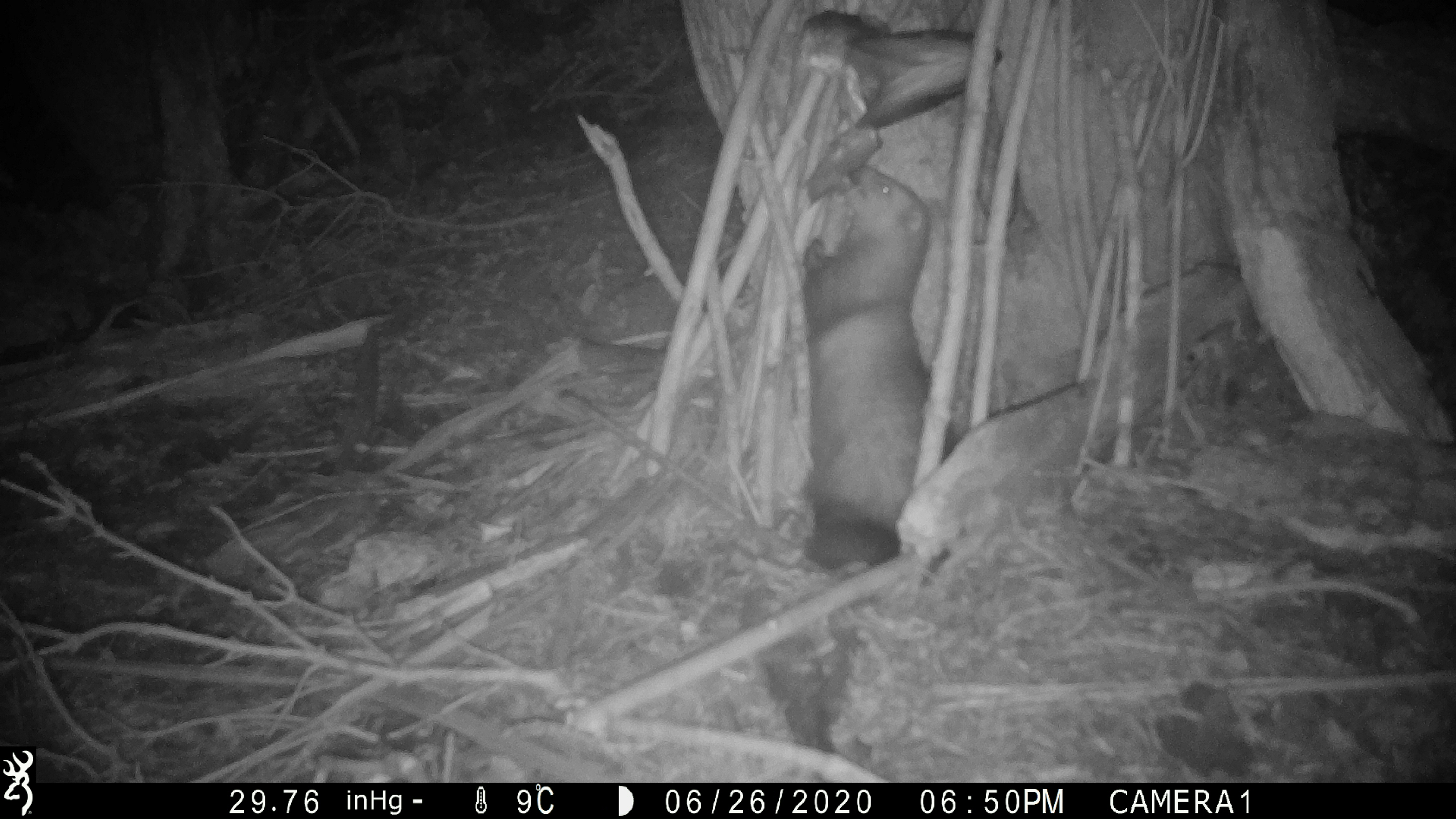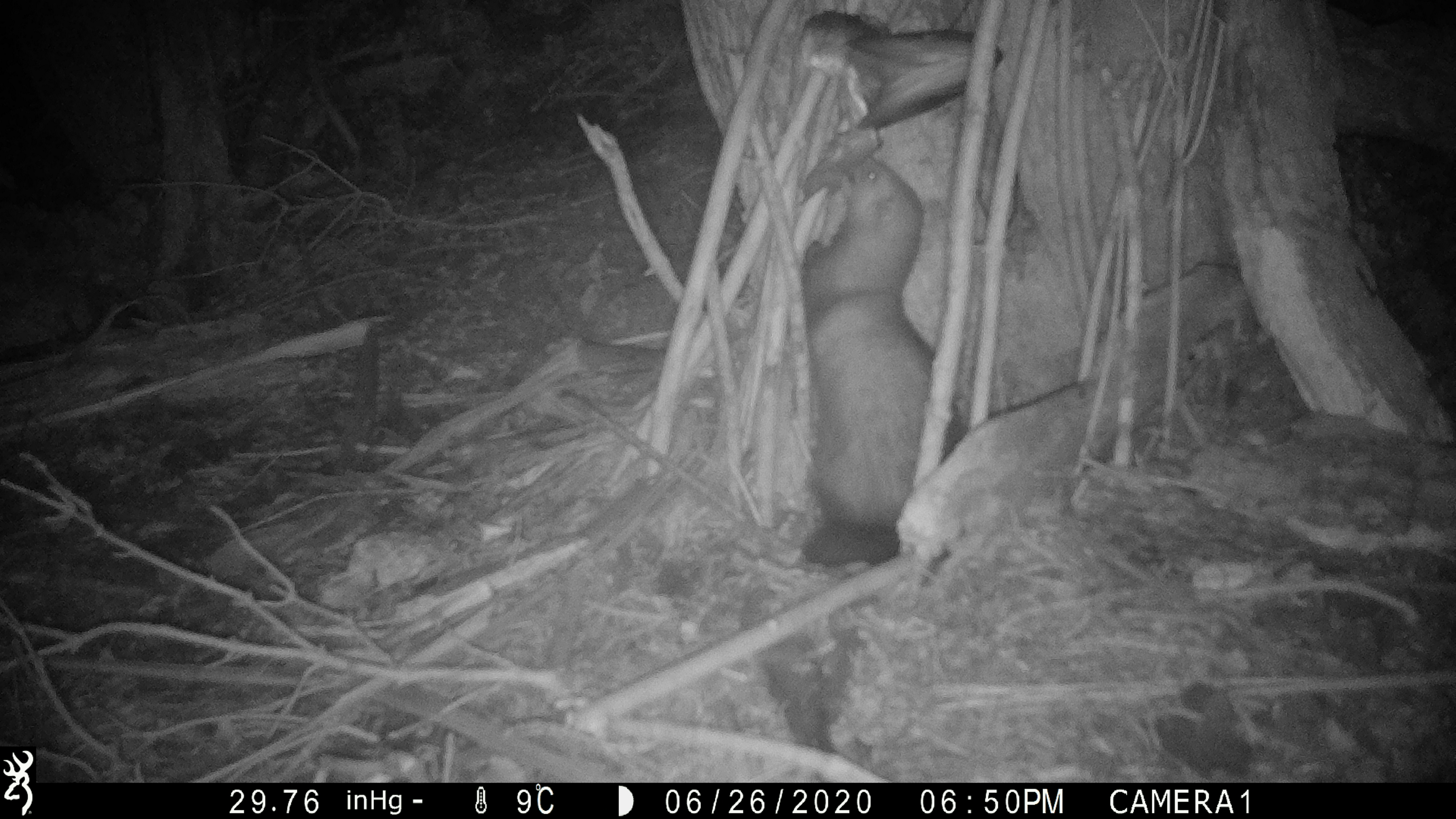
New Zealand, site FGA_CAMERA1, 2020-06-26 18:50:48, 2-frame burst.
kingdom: Animalia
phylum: Chordata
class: Mammalia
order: Carnivora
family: Mustelidae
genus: Mustela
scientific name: Mustela furo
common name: ferret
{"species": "ferret (Mustela furo)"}